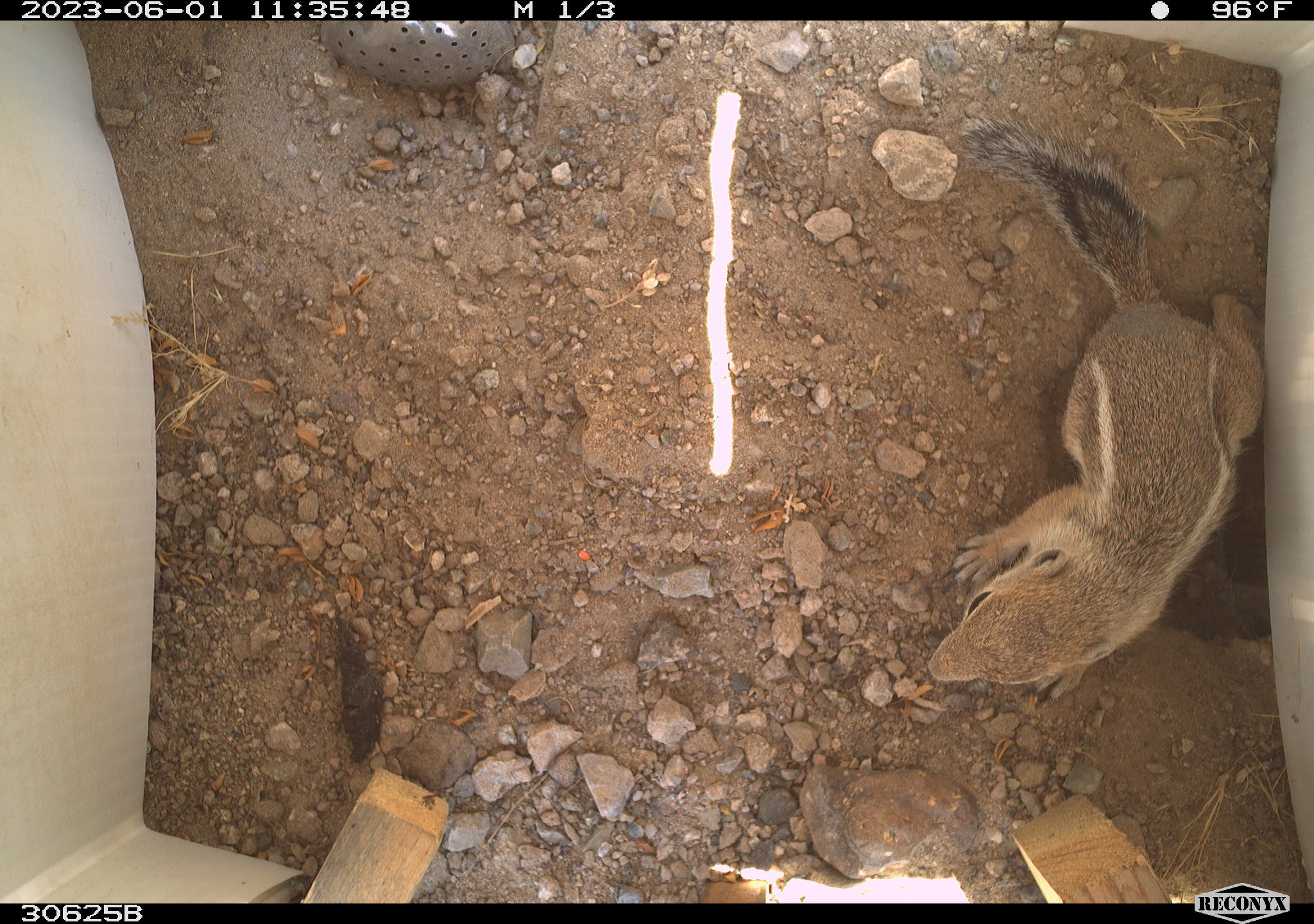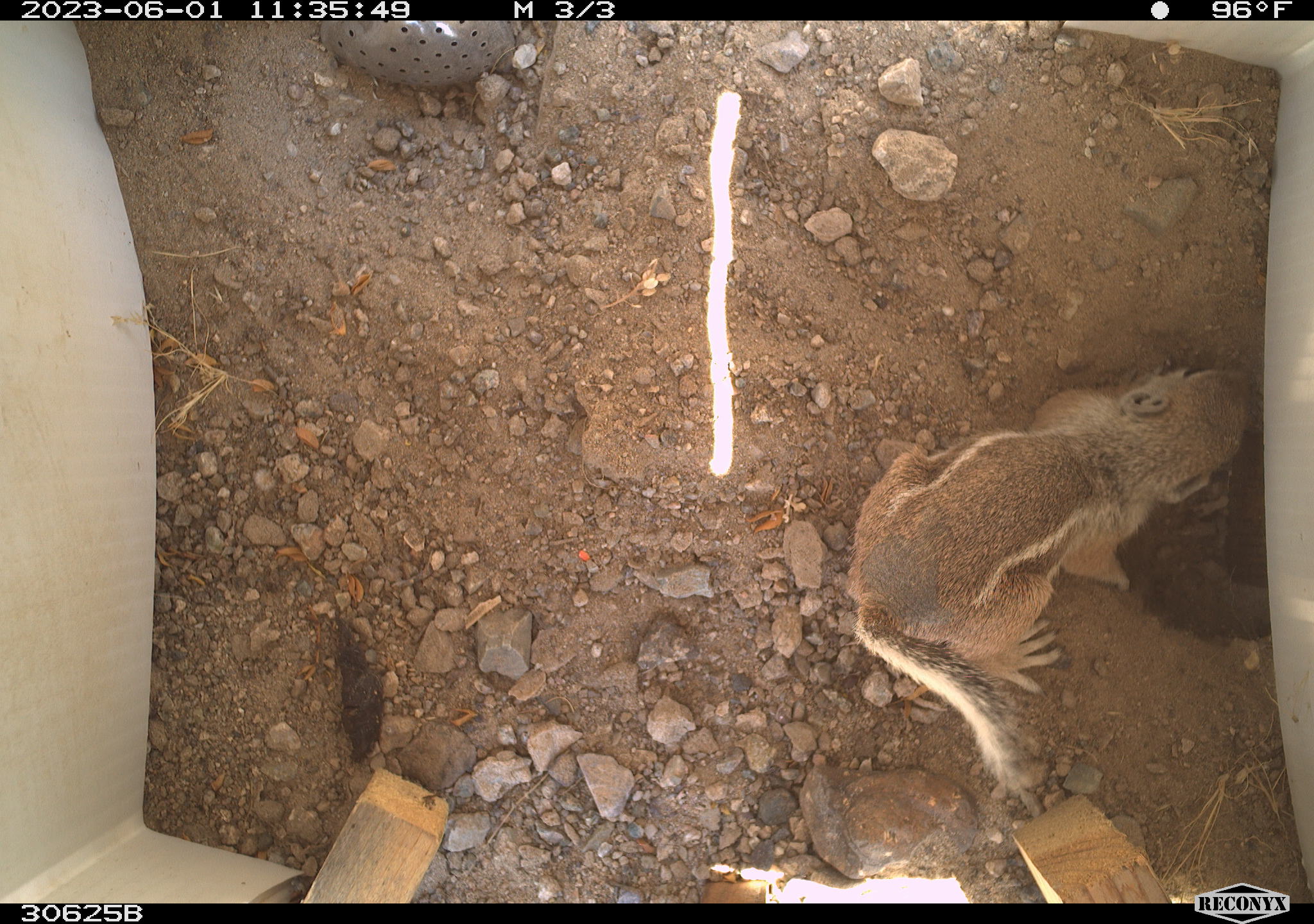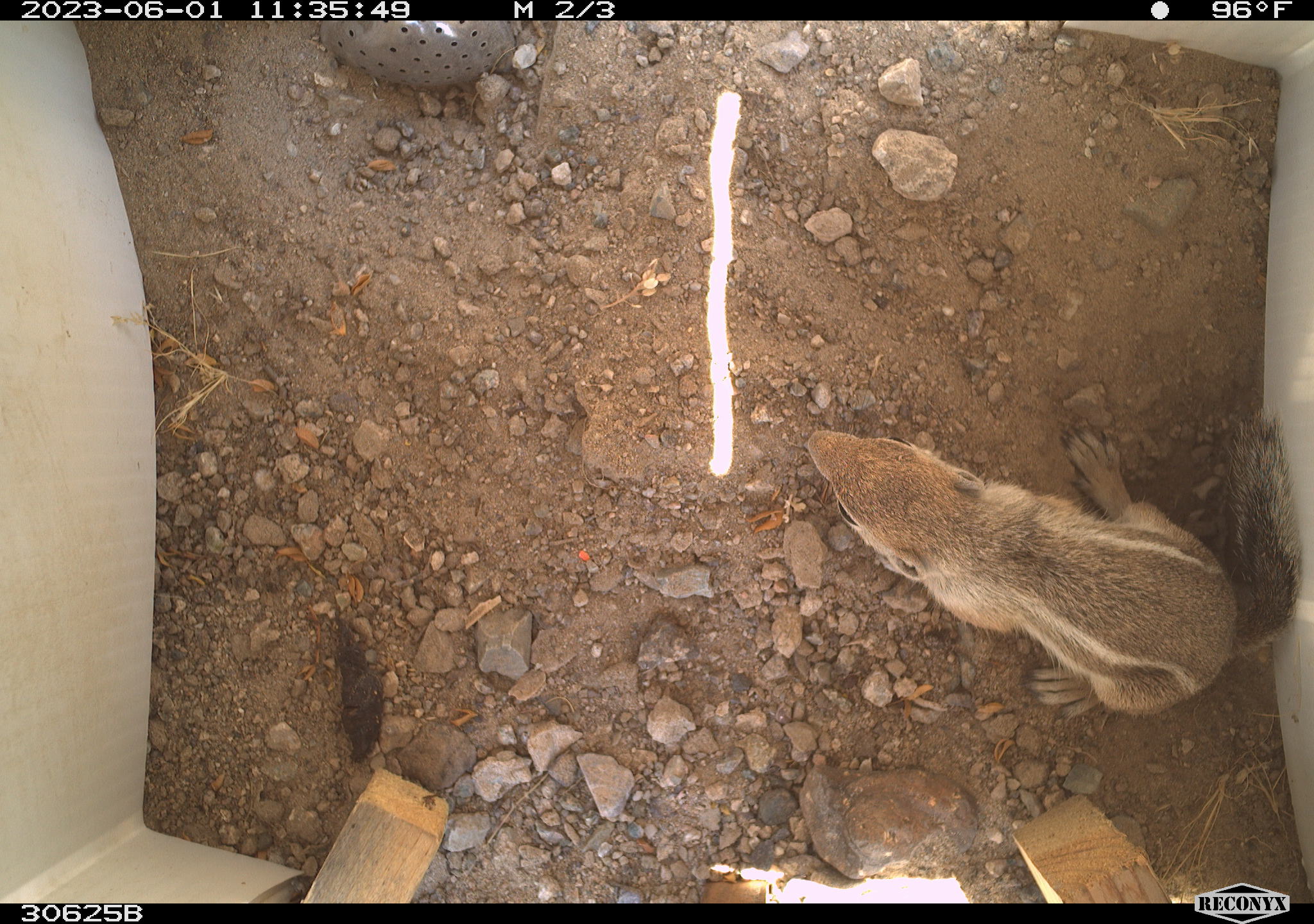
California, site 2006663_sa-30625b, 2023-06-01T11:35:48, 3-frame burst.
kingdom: Animalia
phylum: Chordata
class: Mammalia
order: Rodentia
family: Sciuridae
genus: Ammospermophilus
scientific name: Ammospermophilus leucurus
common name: white-tailed antelope squirrel